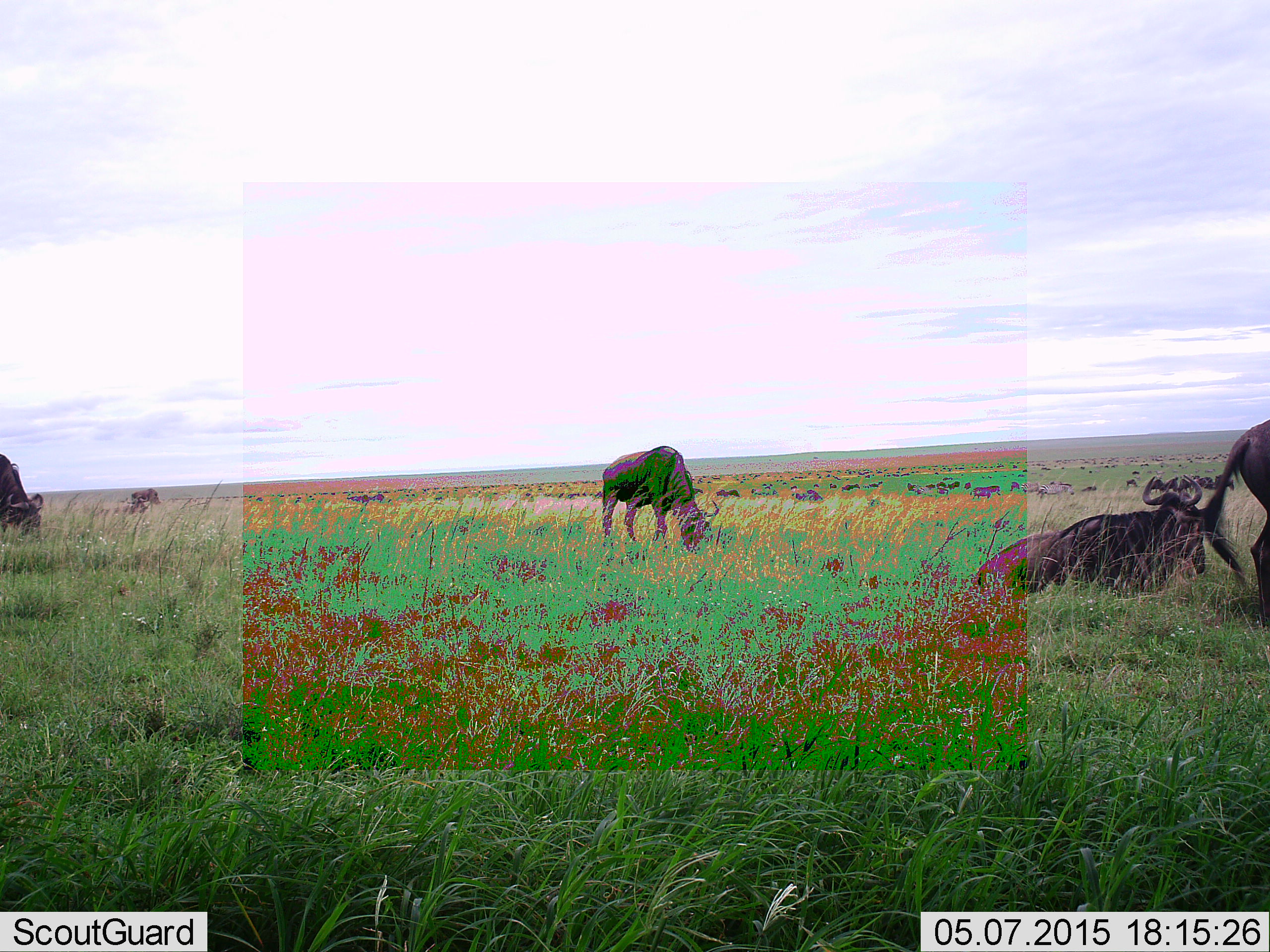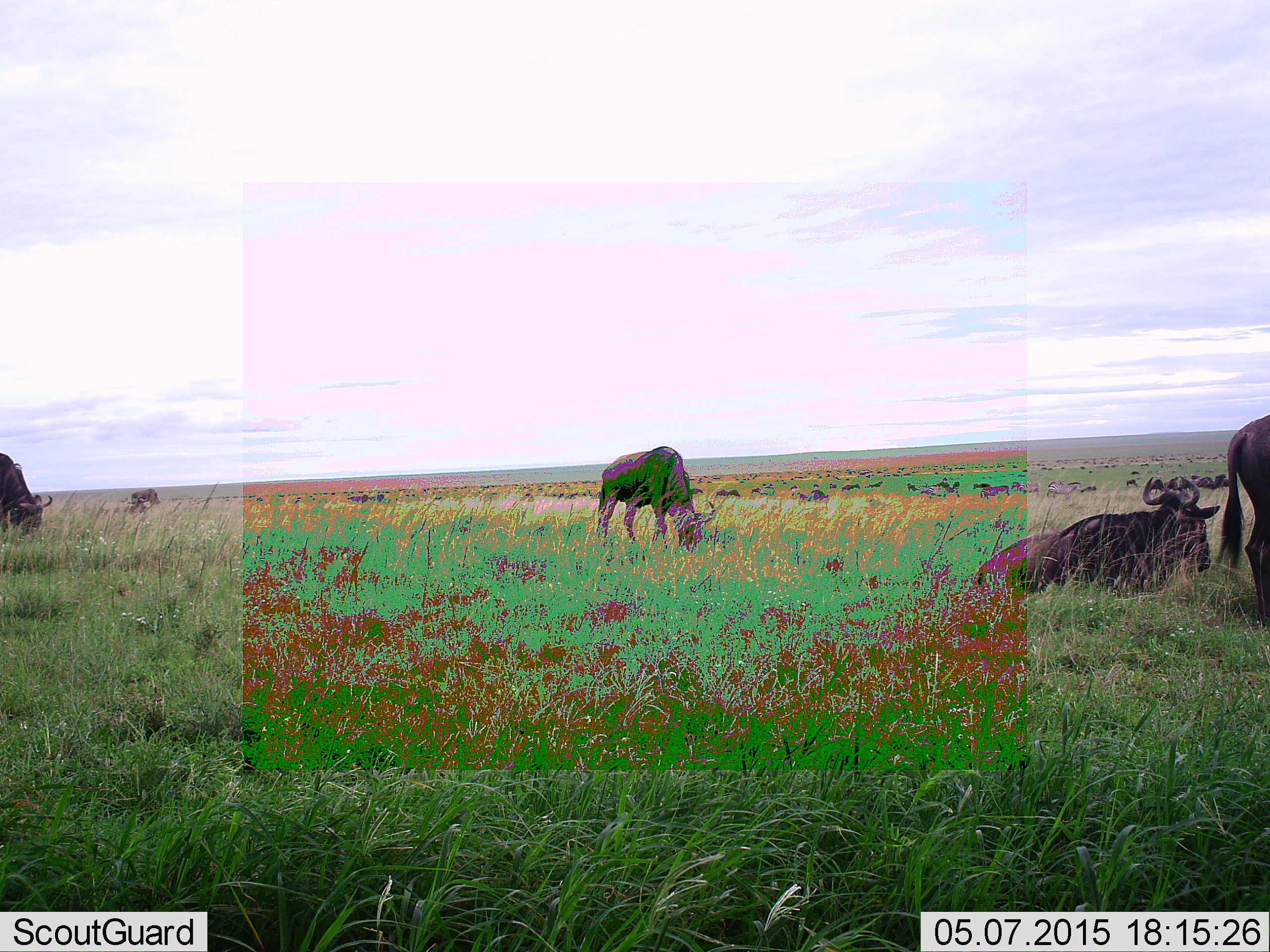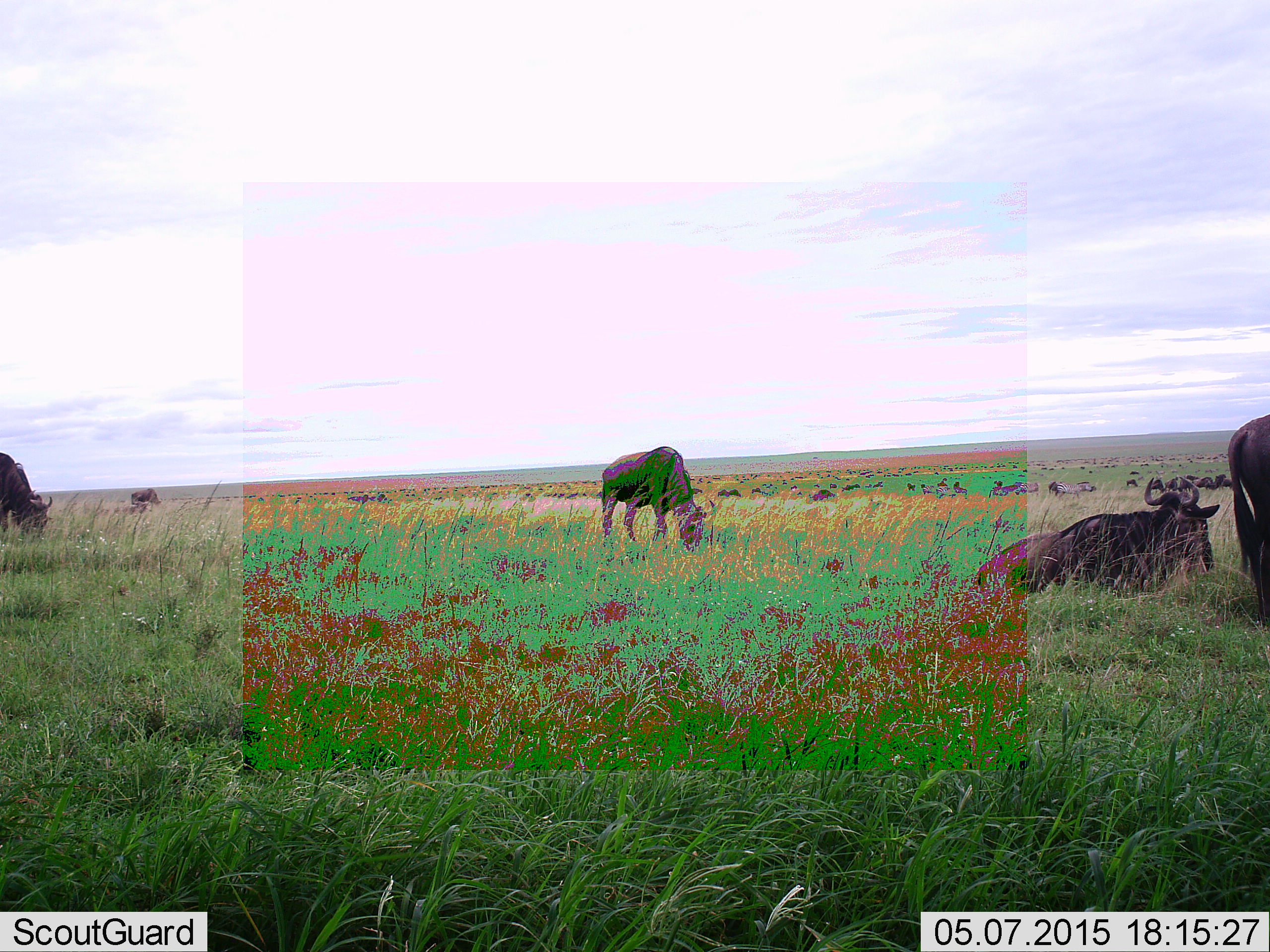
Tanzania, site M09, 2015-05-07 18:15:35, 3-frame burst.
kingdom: Animalia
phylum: Chordata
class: Mammalia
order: Artiodactyla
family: Bovidae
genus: Connochaetes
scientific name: Connochaetes taurinus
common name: blue wildebeest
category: wildebeest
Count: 11-50.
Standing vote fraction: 82%.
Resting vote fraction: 73%.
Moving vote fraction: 82%.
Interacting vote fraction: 0%.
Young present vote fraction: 0%.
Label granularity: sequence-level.